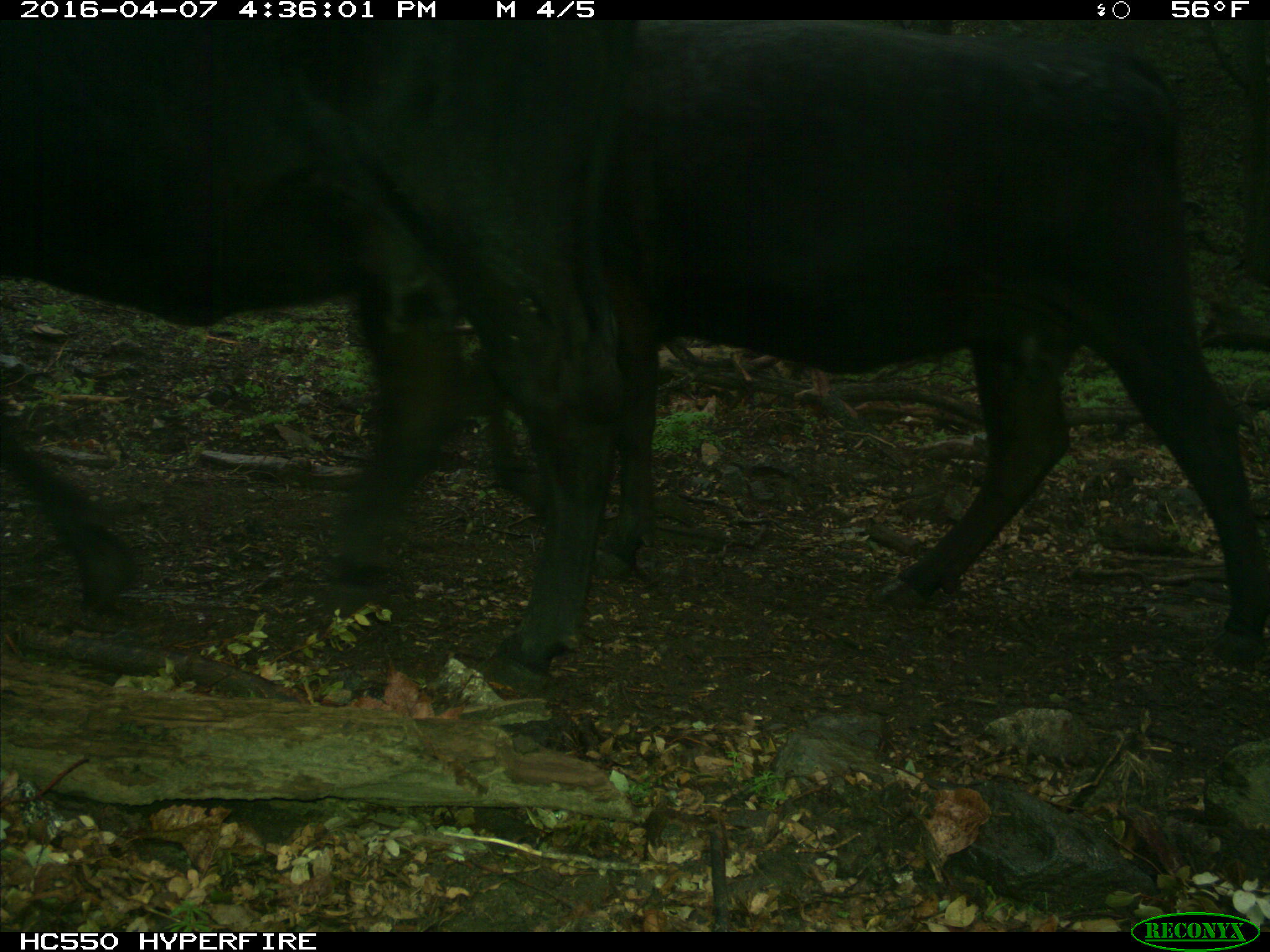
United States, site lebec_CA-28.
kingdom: Animalia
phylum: Chordata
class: Mammalia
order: Artiodactyla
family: Bovidae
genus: Bos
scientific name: Bos taurus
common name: domestic cow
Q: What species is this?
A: Bos taurus (domestic cow).